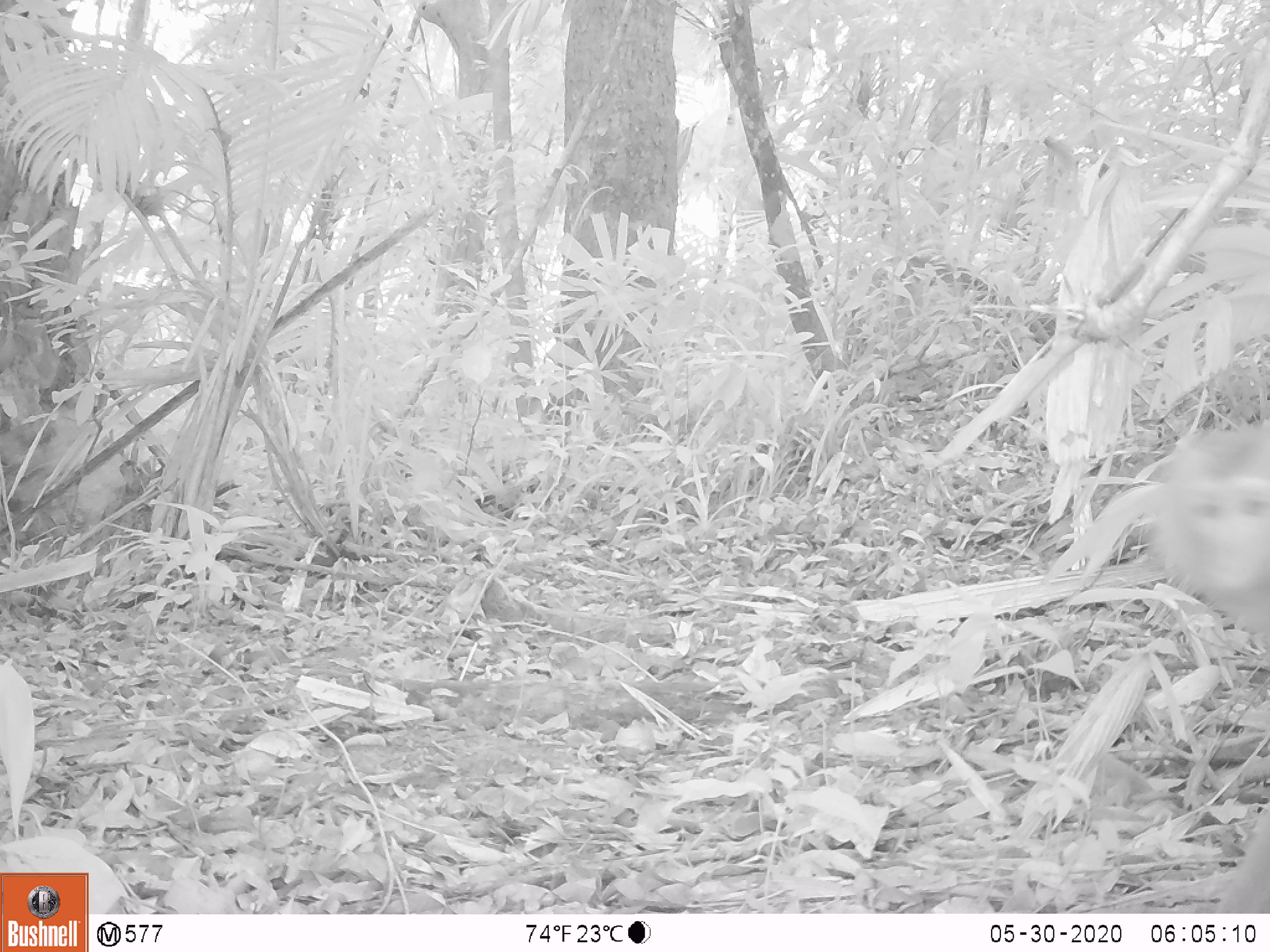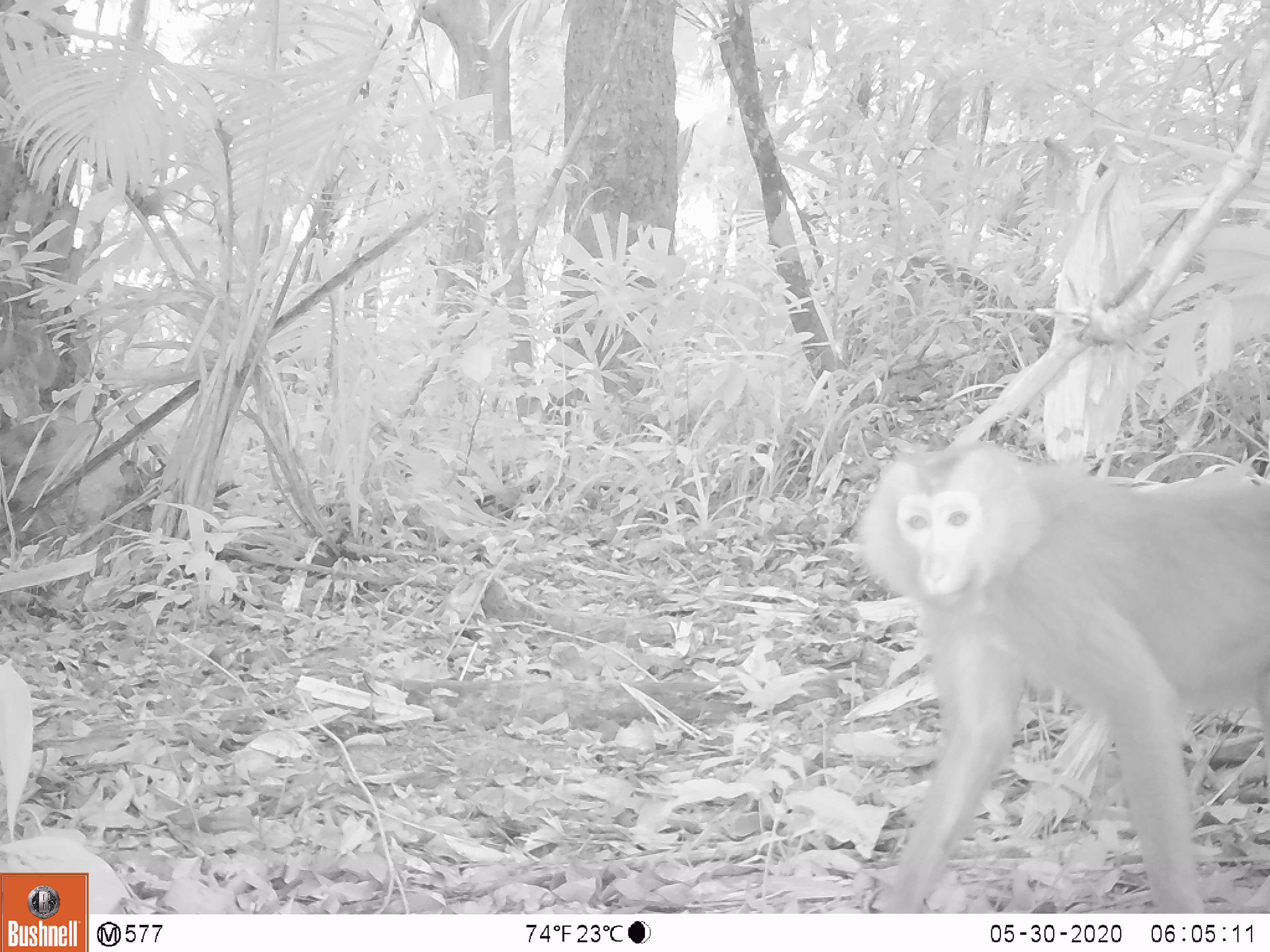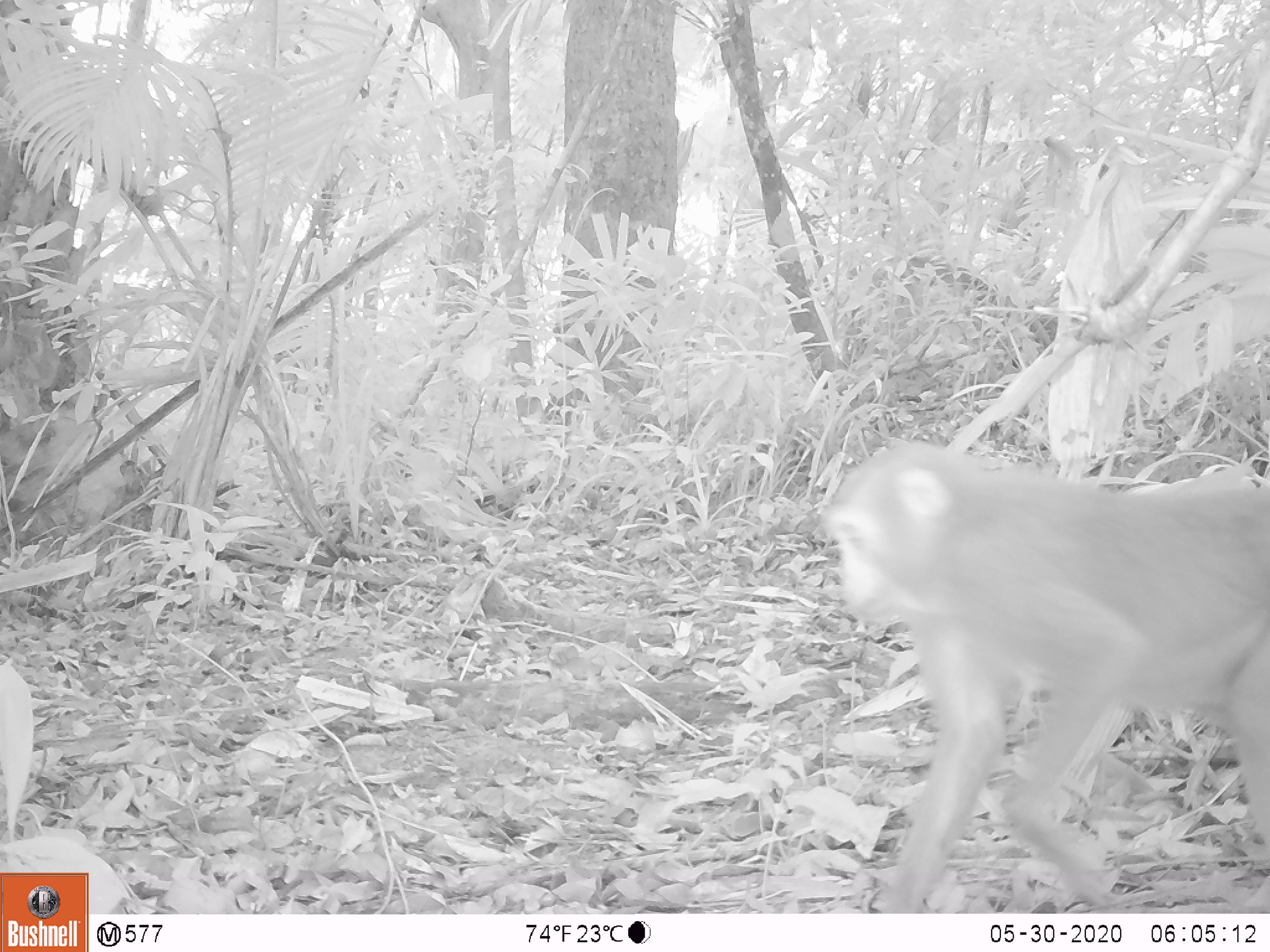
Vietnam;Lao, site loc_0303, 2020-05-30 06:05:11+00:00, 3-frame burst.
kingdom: Animalia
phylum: Chordata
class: Mammalia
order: Primates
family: Cercopithecidae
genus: Macaca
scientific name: Macaca nemestrina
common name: pig-tailed macaque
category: pig tailed macaque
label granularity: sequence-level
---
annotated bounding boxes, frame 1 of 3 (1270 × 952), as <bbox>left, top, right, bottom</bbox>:
pig tailed macaque: <bbox>1150, 425, 1270, 912</bbox>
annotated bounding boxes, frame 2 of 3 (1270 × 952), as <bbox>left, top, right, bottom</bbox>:
pig tailed macaque: <bbox>854, 437, 1270, 914</bbox>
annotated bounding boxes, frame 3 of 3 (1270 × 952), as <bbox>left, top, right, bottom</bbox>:
pig tailed macaque: <bbox>823, 440, 1270, 913</bbox>